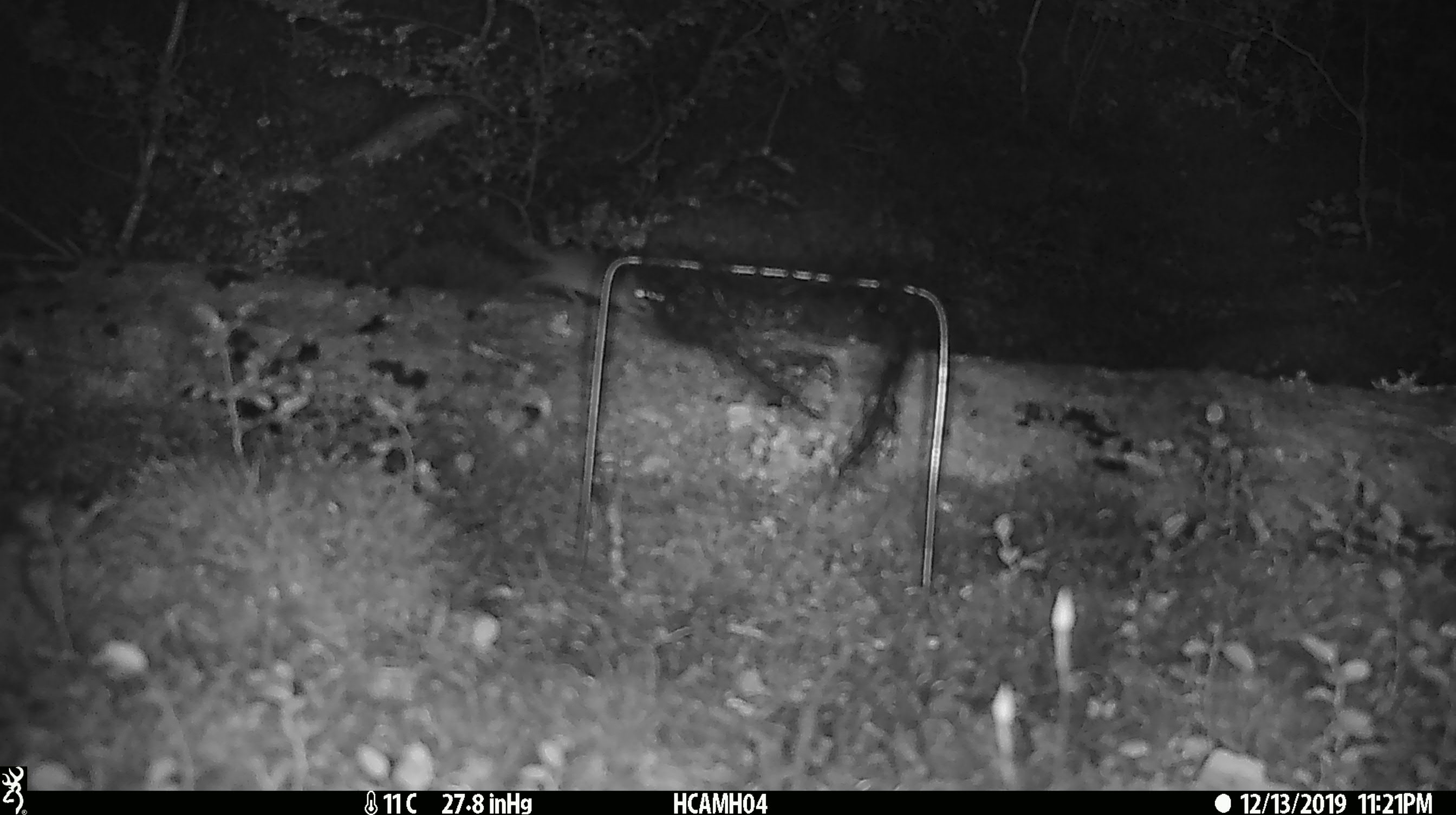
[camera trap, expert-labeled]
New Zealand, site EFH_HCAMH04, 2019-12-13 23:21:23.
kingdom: Animalia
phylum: Chordata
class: Mammalia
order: Rodentia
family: Muridae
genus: Mus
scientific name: Mus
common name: mouse